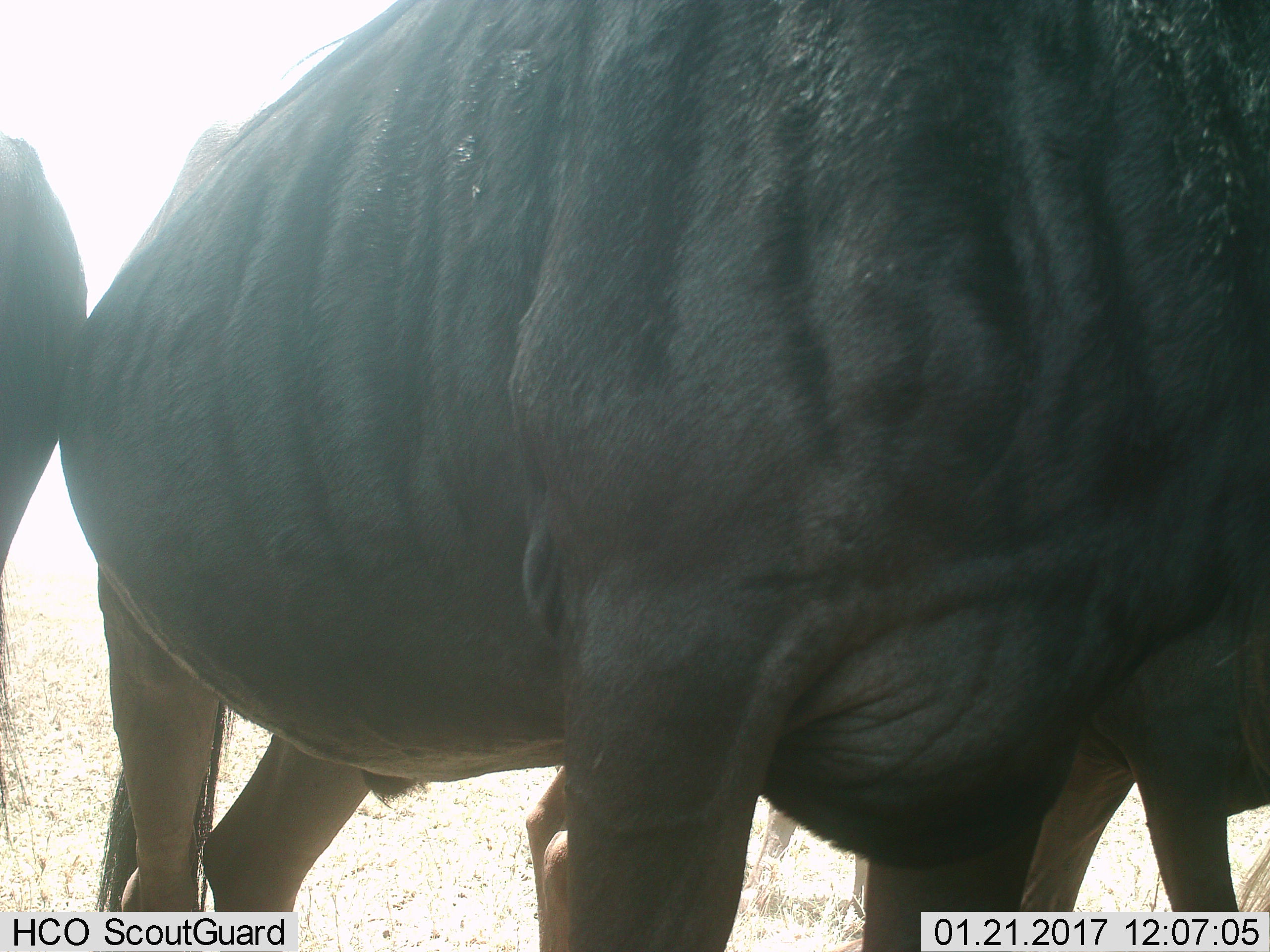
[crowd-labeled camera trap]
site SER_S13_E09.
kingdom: Animalia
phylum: Chordata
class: Mammalia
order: Artiodactyla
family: Bovidae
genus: Connochaetes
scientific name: Connochaetes taurinus taurinus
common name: blue wildebeest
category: wildebeestblue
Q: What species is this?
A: Wildebeestblue (blue wildebeest) (Connochaetes taurinus taurinus).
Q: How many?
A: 3.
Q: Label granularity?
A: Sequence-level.